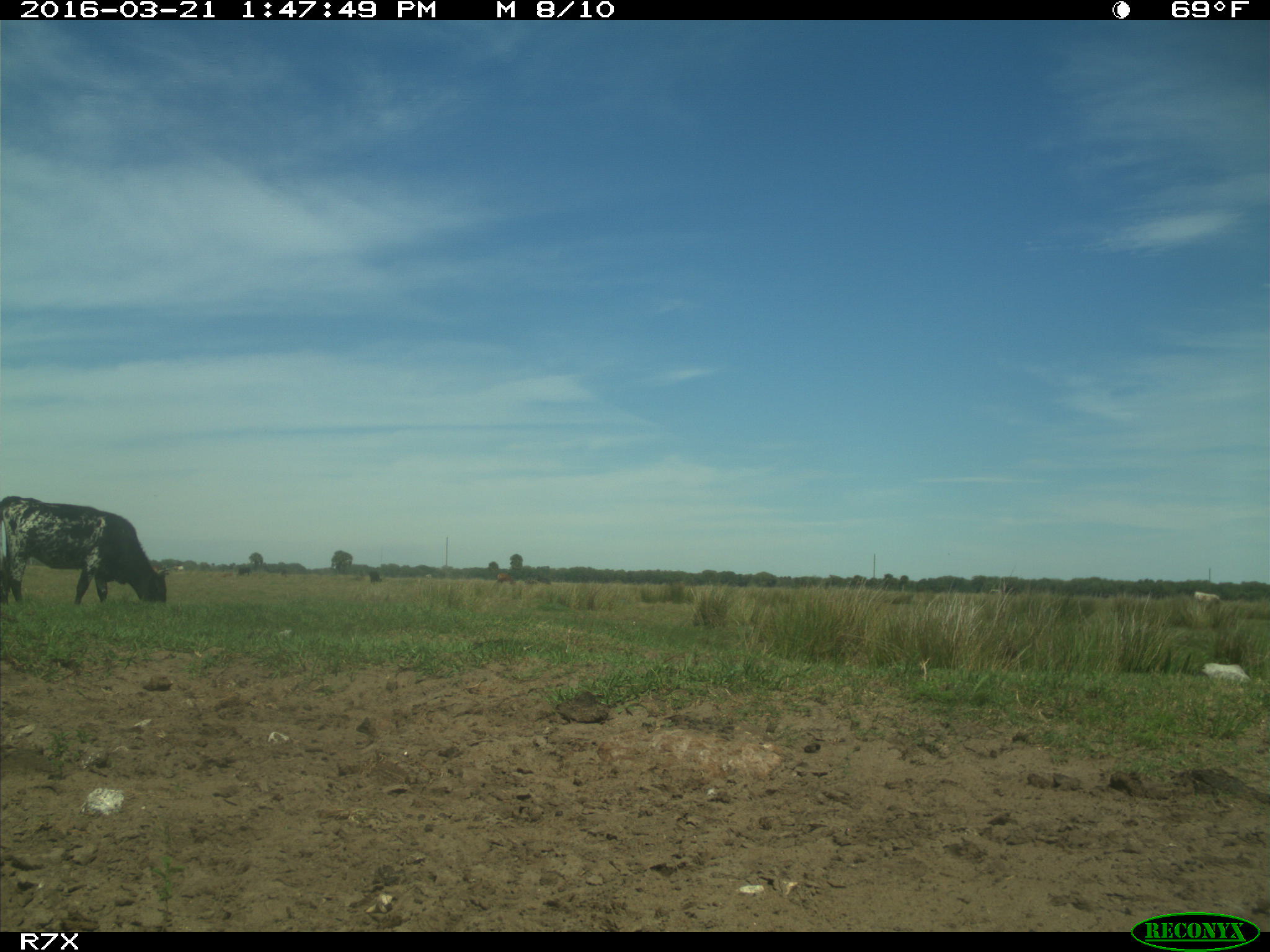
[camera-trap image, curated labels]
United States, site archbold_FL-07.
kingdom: Animalia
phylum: Chordata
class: Mammalia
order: Artiodactyla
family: Bovidae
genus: Bos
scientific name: Bos taurus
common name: domestic cow